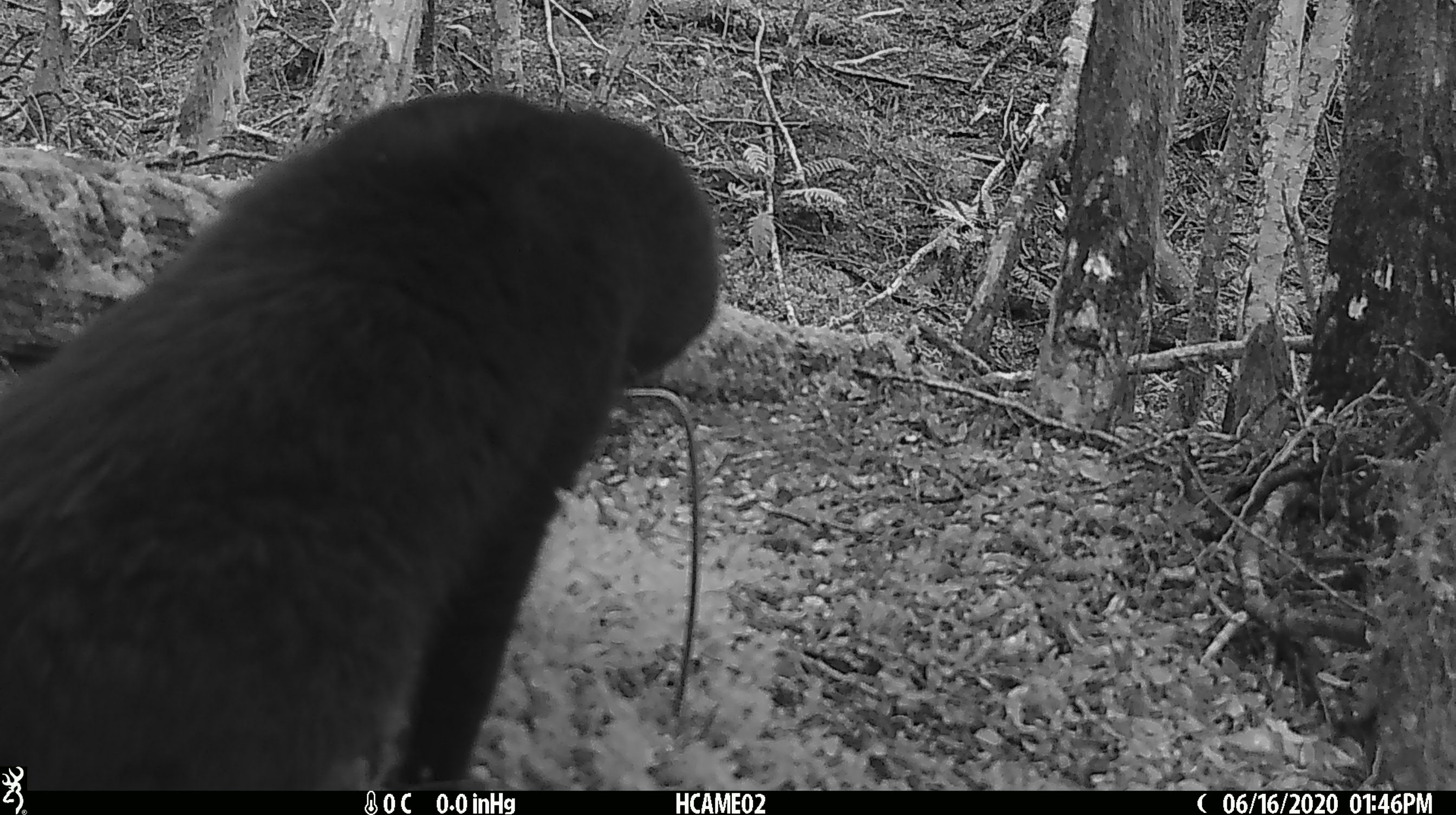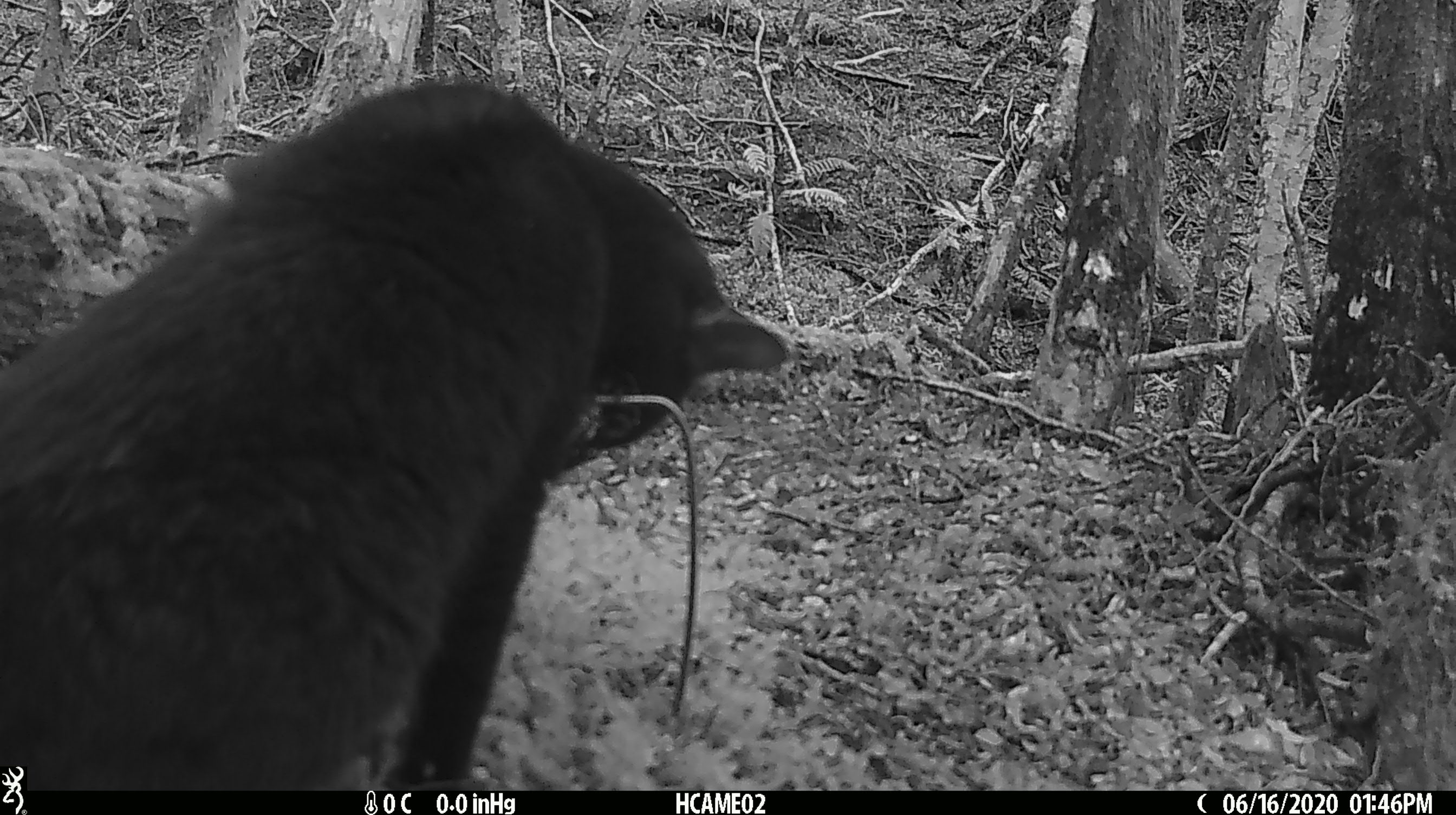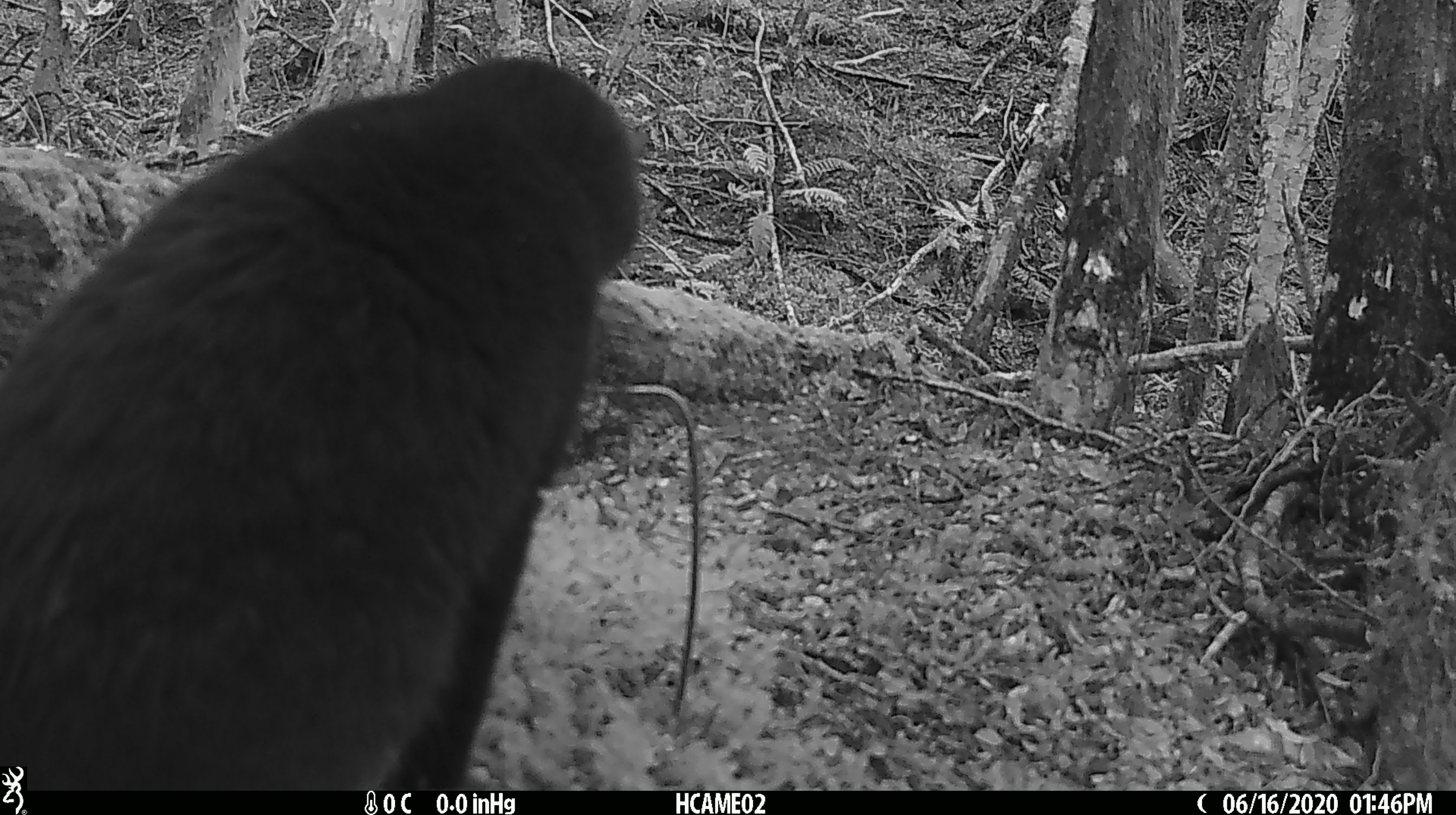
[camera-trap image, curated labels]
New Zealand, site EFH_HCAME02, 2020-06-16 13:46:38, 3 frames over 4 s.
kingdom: Animalia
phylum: Chordata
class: Mammalia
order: Carnivora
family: Felidae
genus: Felis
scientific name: Felis catus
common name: domestic cat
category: cat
Cat (domestic cat) (Felis catus).